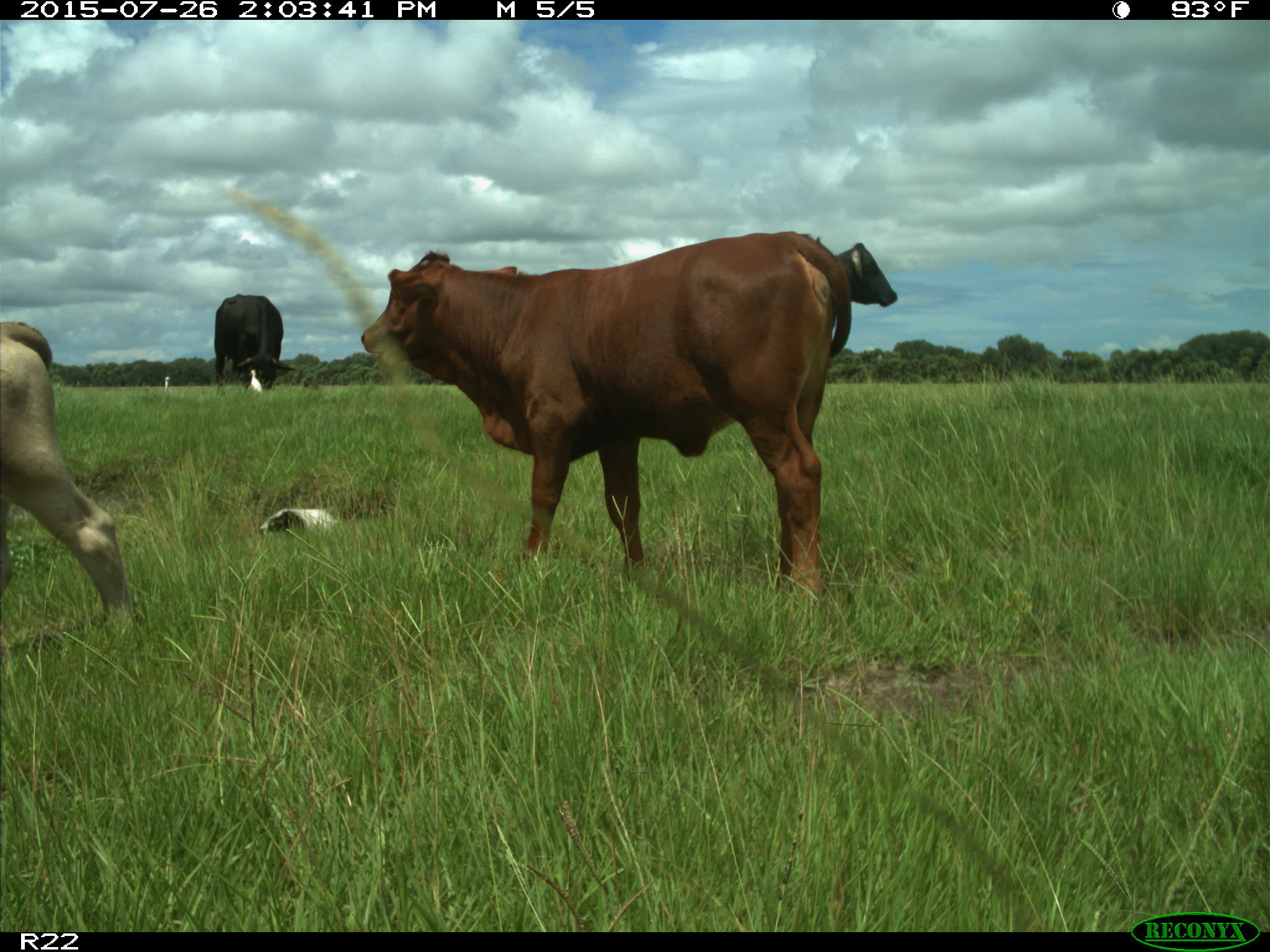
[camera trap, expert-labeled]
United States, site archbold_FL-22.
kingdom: Animalia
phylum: Chordata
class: Mammalia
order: Artiodactyla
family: Bovidae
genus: Bos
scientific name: Bos taurus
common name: domestic cow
Bos taurus (domestic cow).